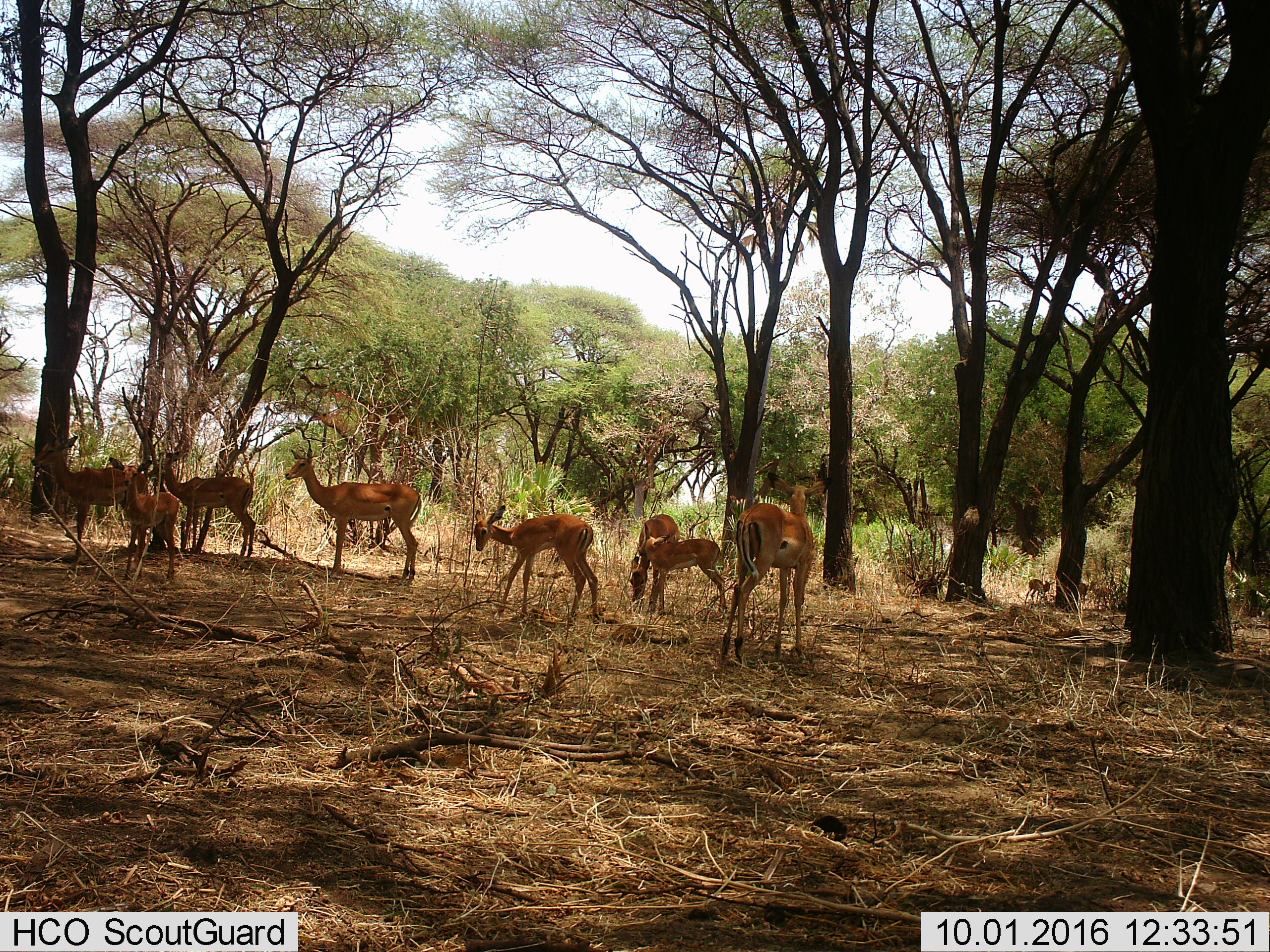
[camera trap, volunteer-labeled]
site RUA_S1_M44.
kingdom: Animalia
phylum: Chordata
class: Mammalia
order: Artiodactyla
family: Bovidae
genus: Aepyceros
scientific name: Aepyceros melampus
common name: impala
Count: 11-50.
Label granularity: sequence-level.